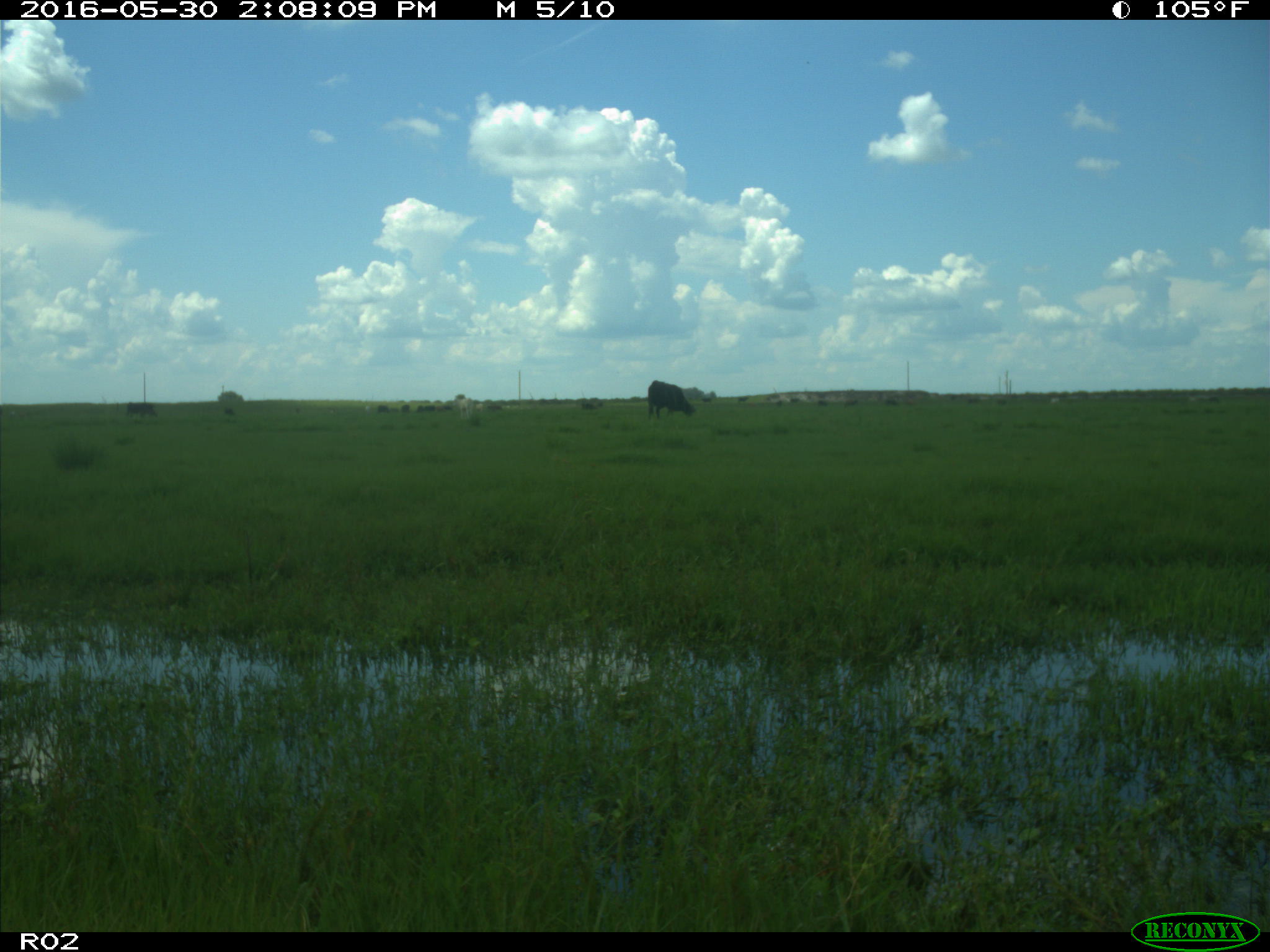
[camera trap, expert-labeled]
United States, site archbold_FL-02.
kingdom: Animalia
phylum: Chordata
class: Mammalia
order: Artiodactyla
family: Bovidae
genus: Bos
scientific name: Bos taurus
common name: domestic cow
Bos taurus (domestic cow).